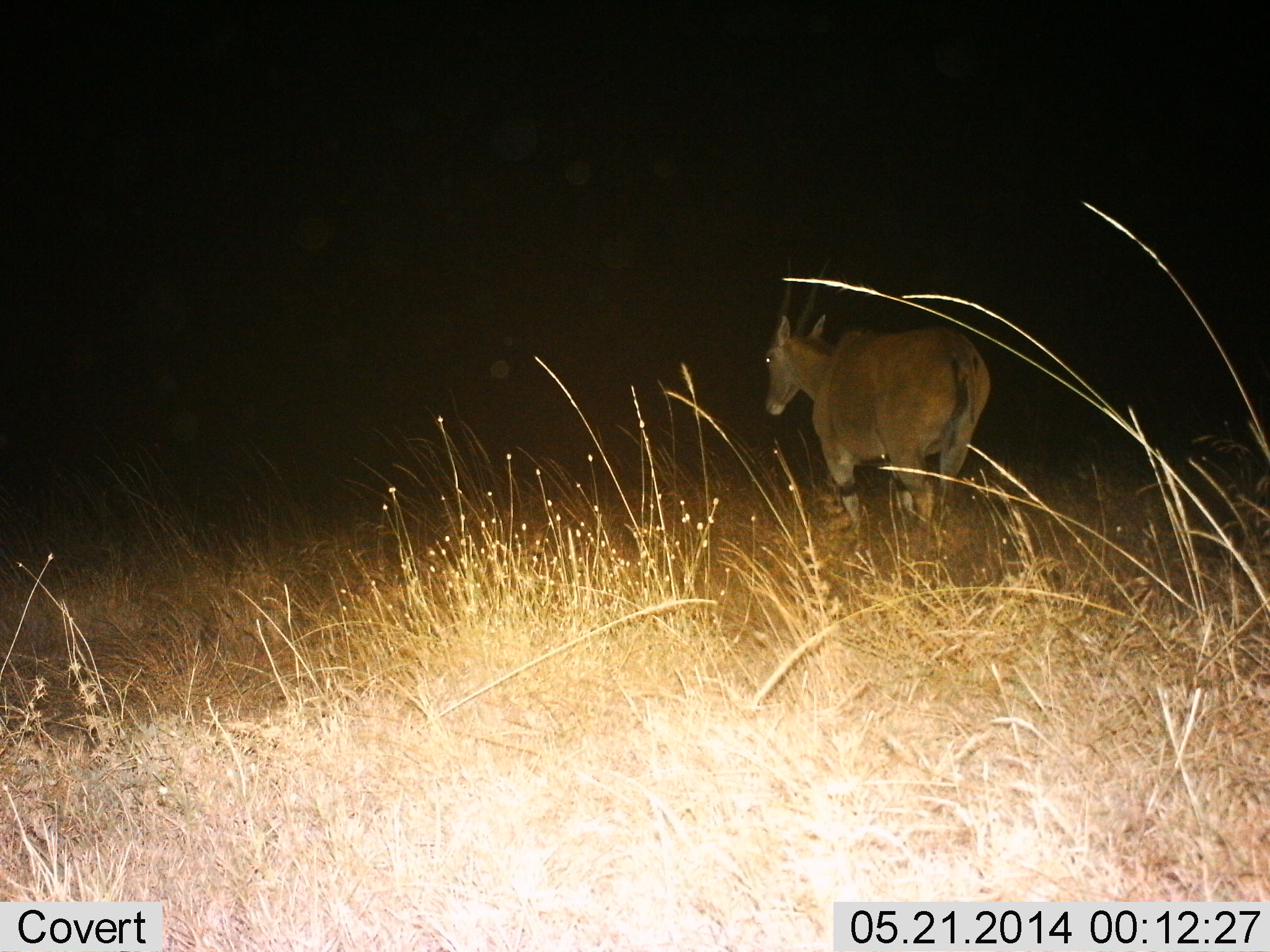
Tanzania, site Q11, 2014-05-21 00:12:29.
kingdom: Animalia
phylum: Chordata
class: Mammalia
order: Artiodactyla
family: Bovidae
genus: Tragelaphus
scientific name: Tragelaphus oryx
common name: eland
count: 1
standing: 33%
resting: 0%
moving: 67%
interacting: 0%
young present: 0%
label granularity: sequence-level